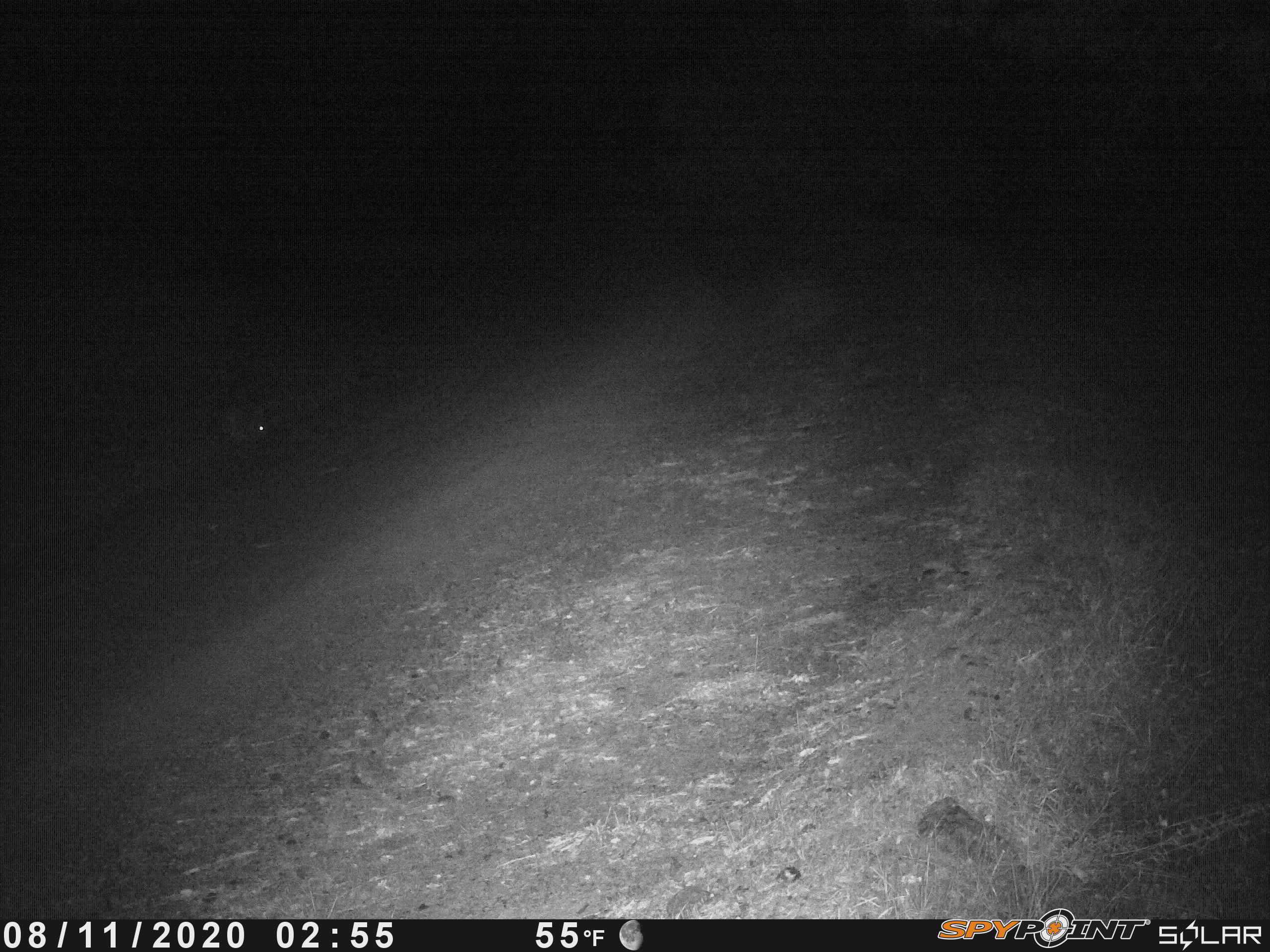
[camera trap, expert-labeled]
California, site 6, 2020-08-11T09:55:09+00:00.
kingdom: Animalia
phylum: Chordata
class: Mammalia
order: Lagomorpha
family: Leporidae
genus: Lepus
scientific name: Lepus californicus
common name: black-tailed jackrabbit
Black-tailed jackrabbit (Lepus californicus).